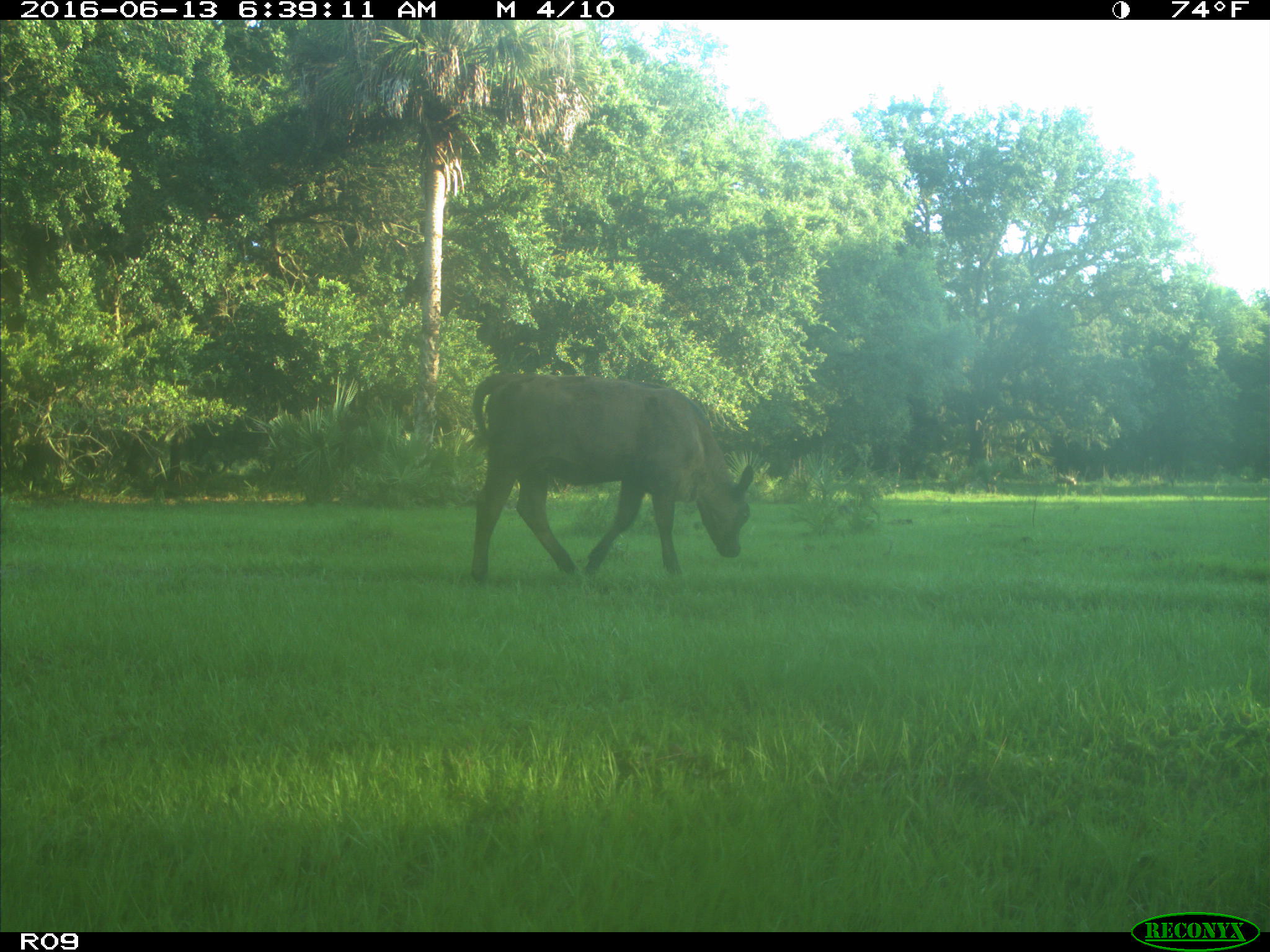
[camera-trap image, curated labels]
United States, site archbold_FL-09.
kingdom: Animalia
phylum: Chordata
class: Mammalia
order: Artiodactyla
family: Bovidae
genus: Bos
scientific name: Bos taurus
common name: domestic cow